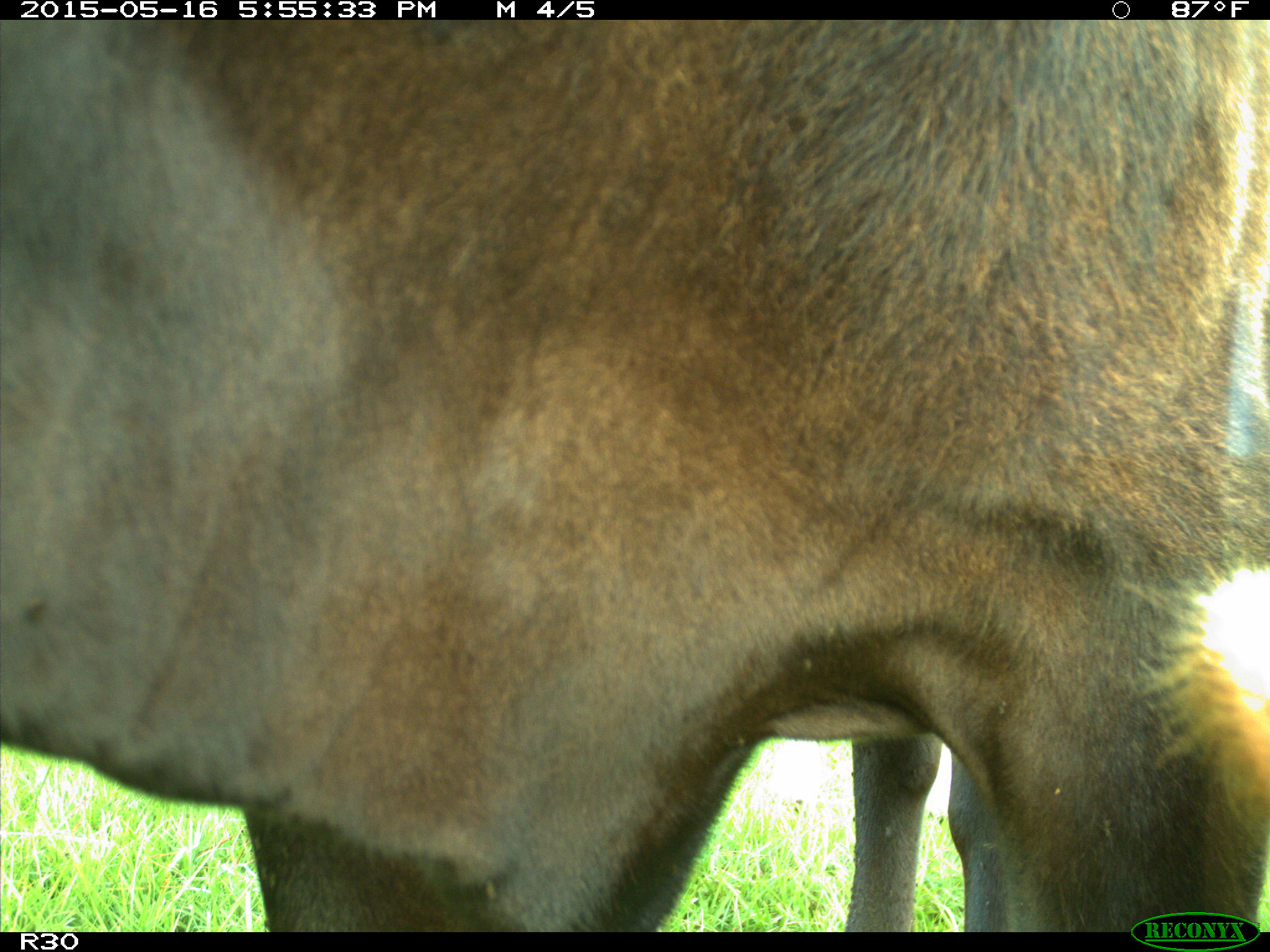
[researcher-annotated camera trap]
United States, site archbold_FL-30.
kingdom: Animalia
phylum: Chordata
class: Mammalia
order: Artiodactyla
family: Bovidae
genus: Bos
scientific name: Bos taurus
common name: domestic cow